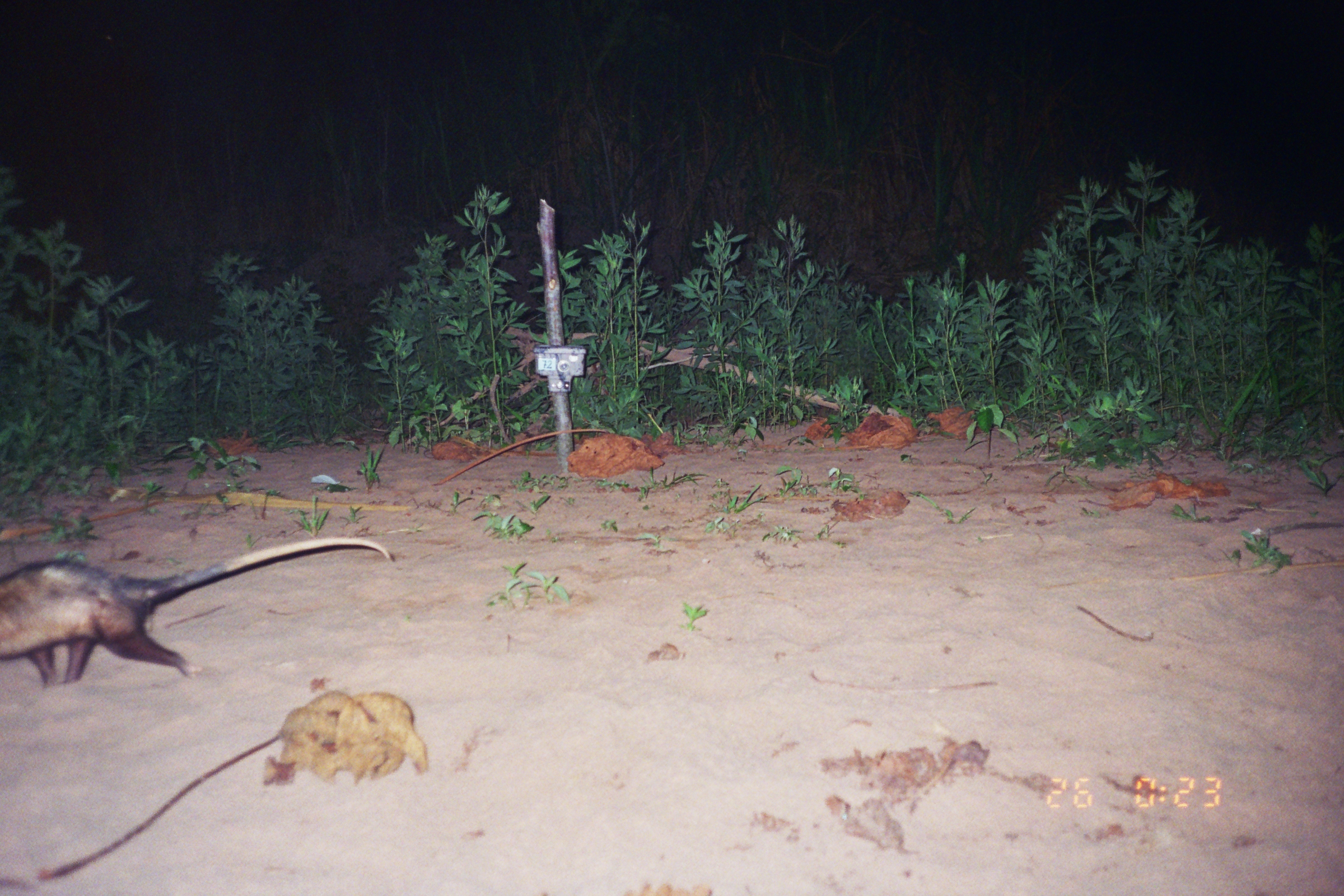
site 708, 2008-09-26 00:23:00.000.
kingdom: Animalia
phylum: Chordata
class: Mammalia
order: Didelphimorphia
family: Didelphidae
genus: Didelphis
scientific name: Didelphis marsupialis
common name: southern opossum